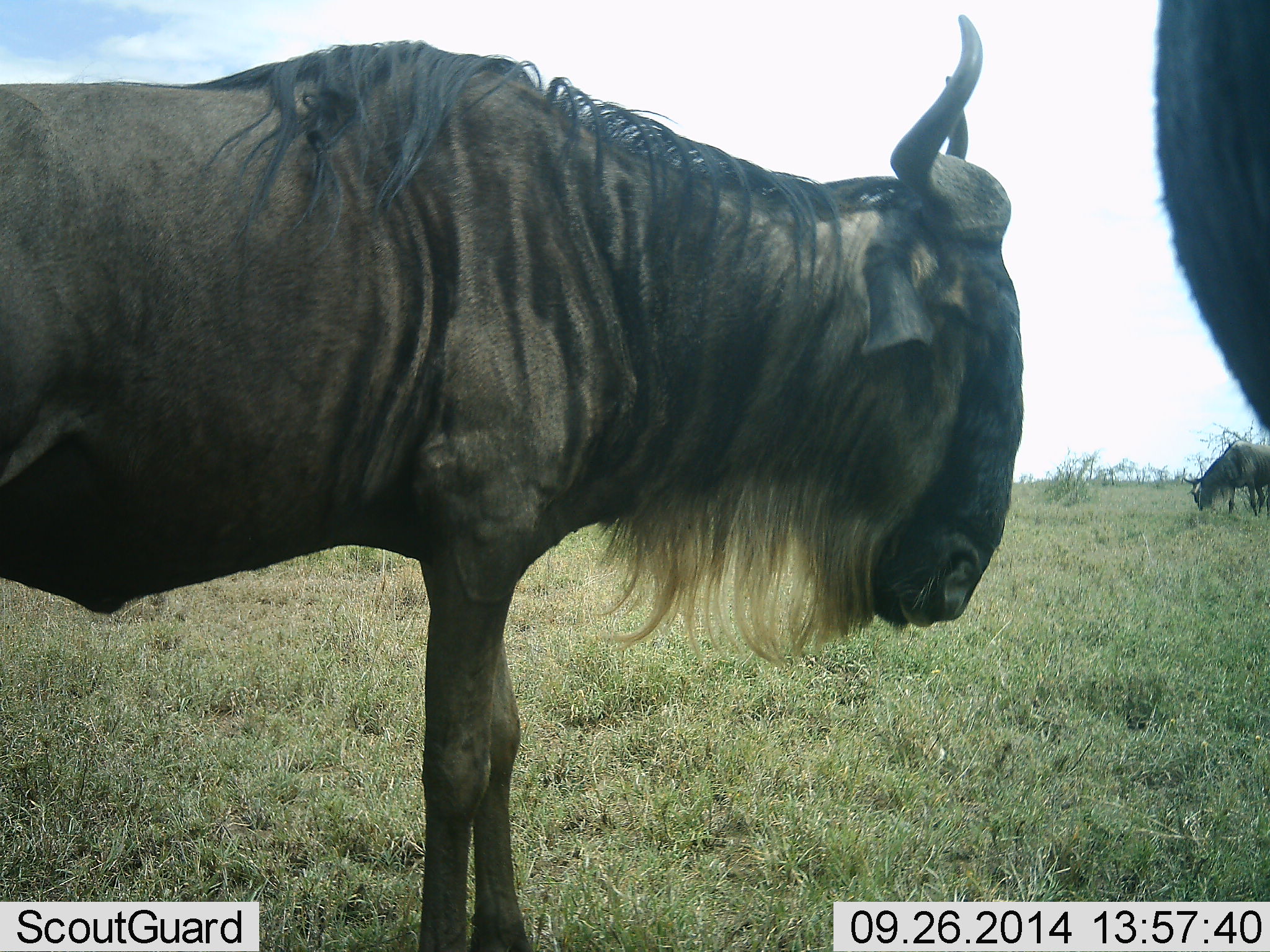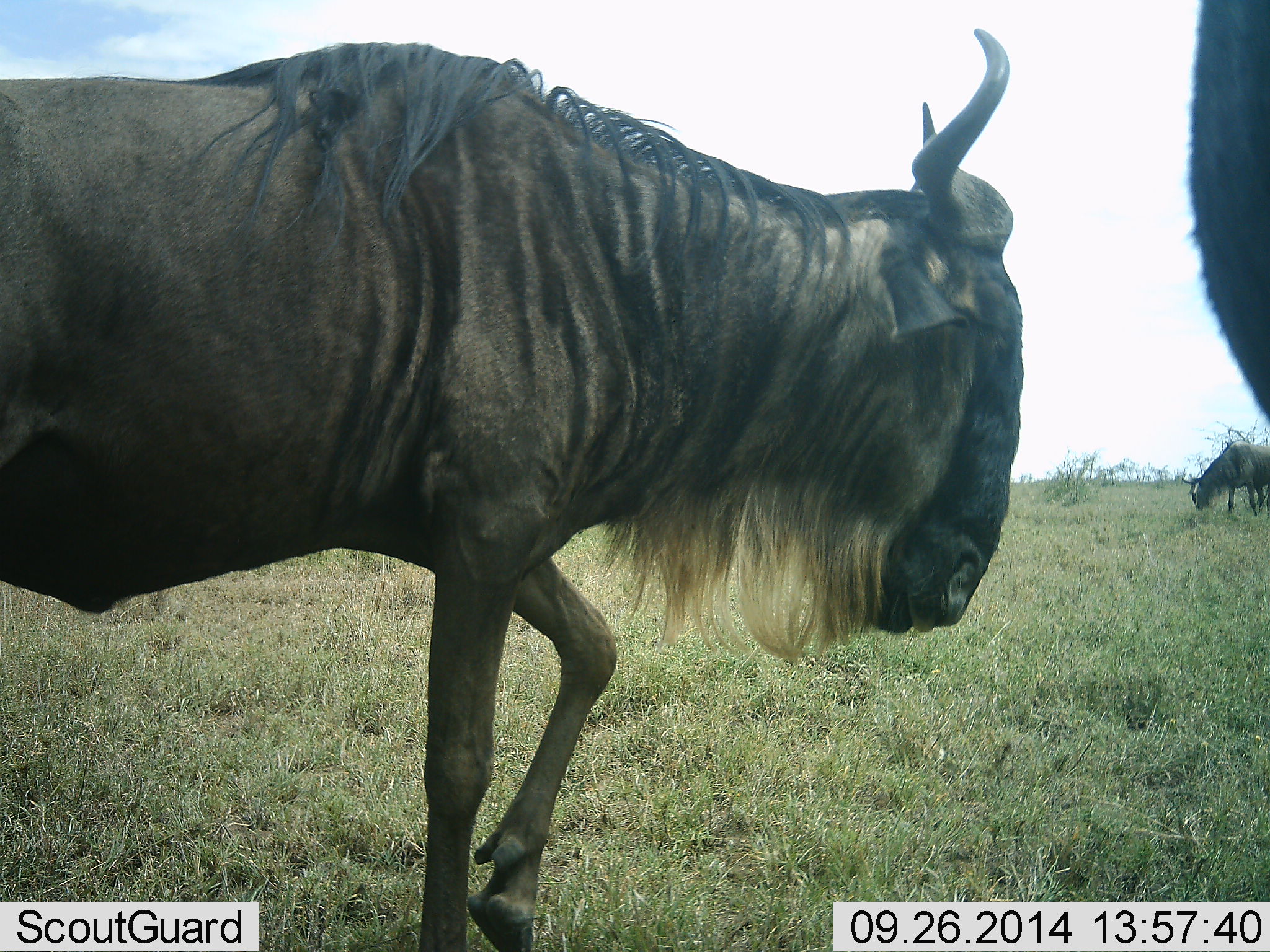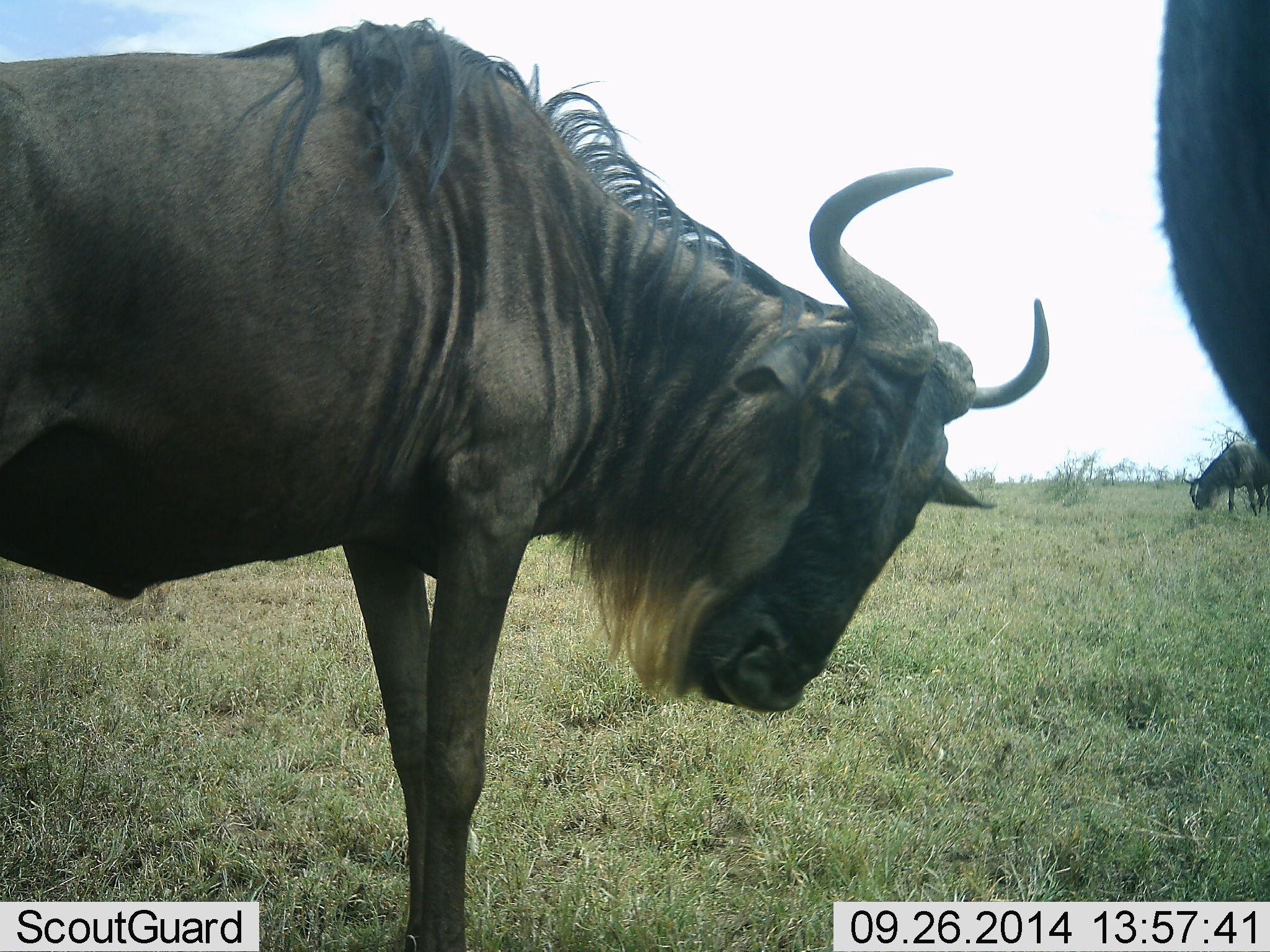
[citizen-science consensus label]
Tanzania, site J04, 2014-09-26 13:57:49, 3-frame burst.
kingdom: Animalia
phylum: Chordata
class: Mammalia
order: Artiodactyla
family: Bovidae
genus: Connochaetes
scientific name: Connochaetes taurinus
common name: blue wildebeest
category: wildebeest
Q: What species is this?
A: Wildebeest (blue wildebeest) (Connochaetes taurinus).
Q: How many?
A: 3.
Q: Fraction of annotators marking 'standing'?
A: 89%.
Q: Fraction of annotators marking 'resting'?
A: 0%.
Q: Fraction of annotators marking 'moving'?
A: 44%.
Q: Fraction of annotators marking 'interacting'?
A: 0%.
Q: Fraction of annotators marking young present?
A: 0%.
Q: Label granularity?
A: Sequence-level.